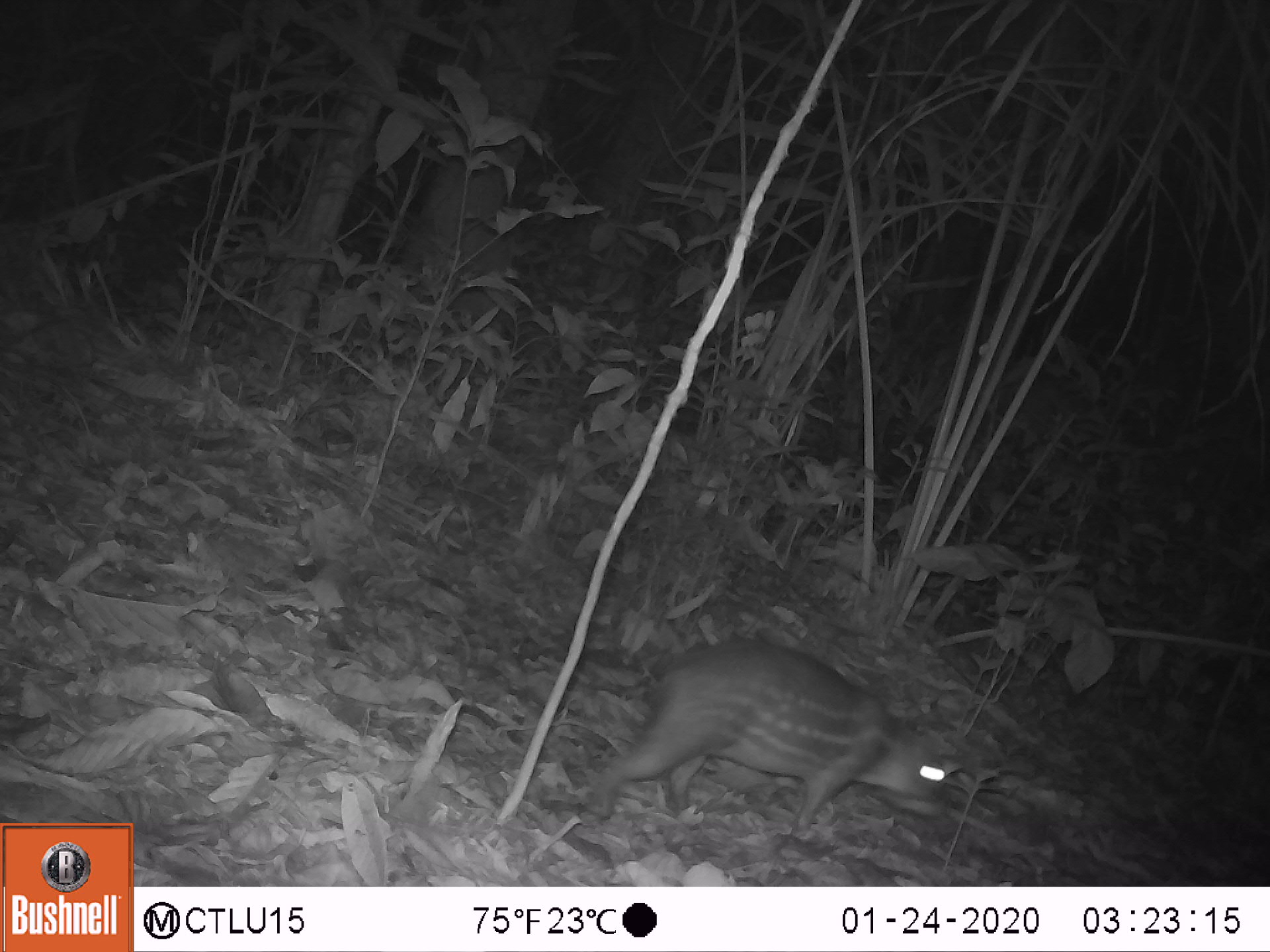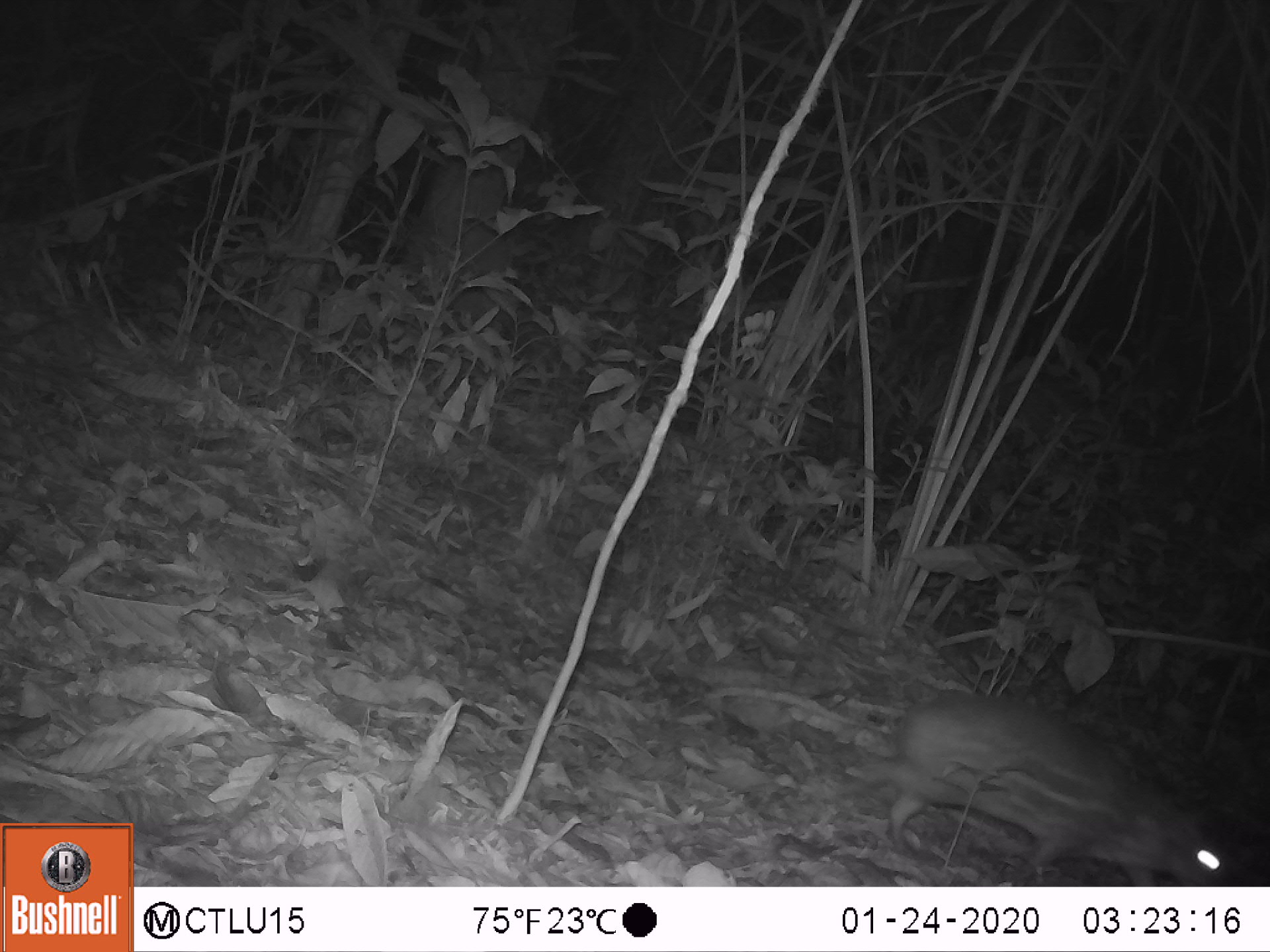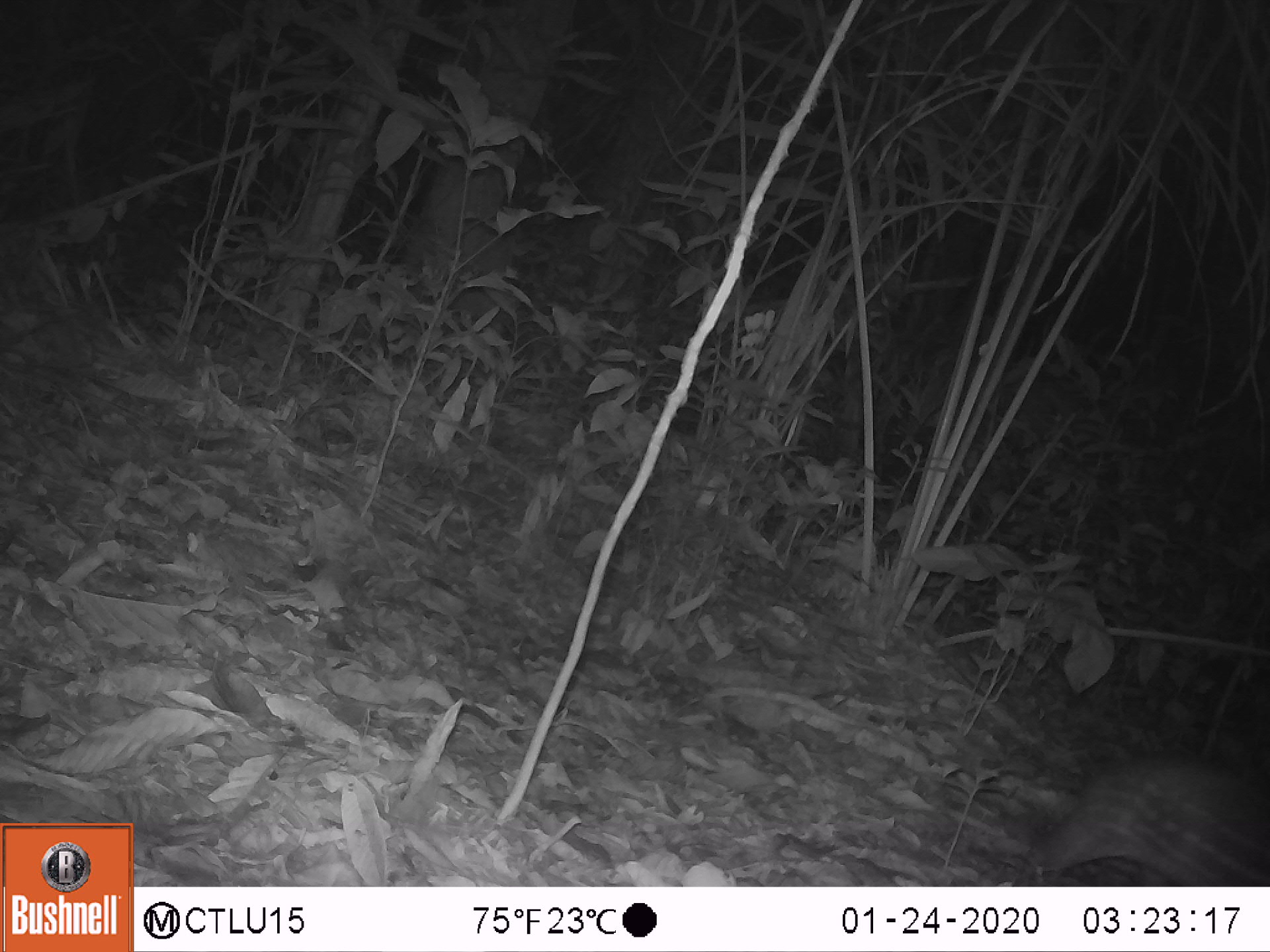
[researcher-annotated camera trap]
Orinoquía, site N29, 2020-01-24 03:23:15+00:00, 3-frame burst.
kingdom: Animalia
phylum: Chordata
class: Mammalia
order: Rodentia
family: Cuniculidae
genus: Cuniculus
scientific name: Cuniculus paca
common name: spotted paca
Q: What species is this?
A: Spotted paca (Cuniculus paca).